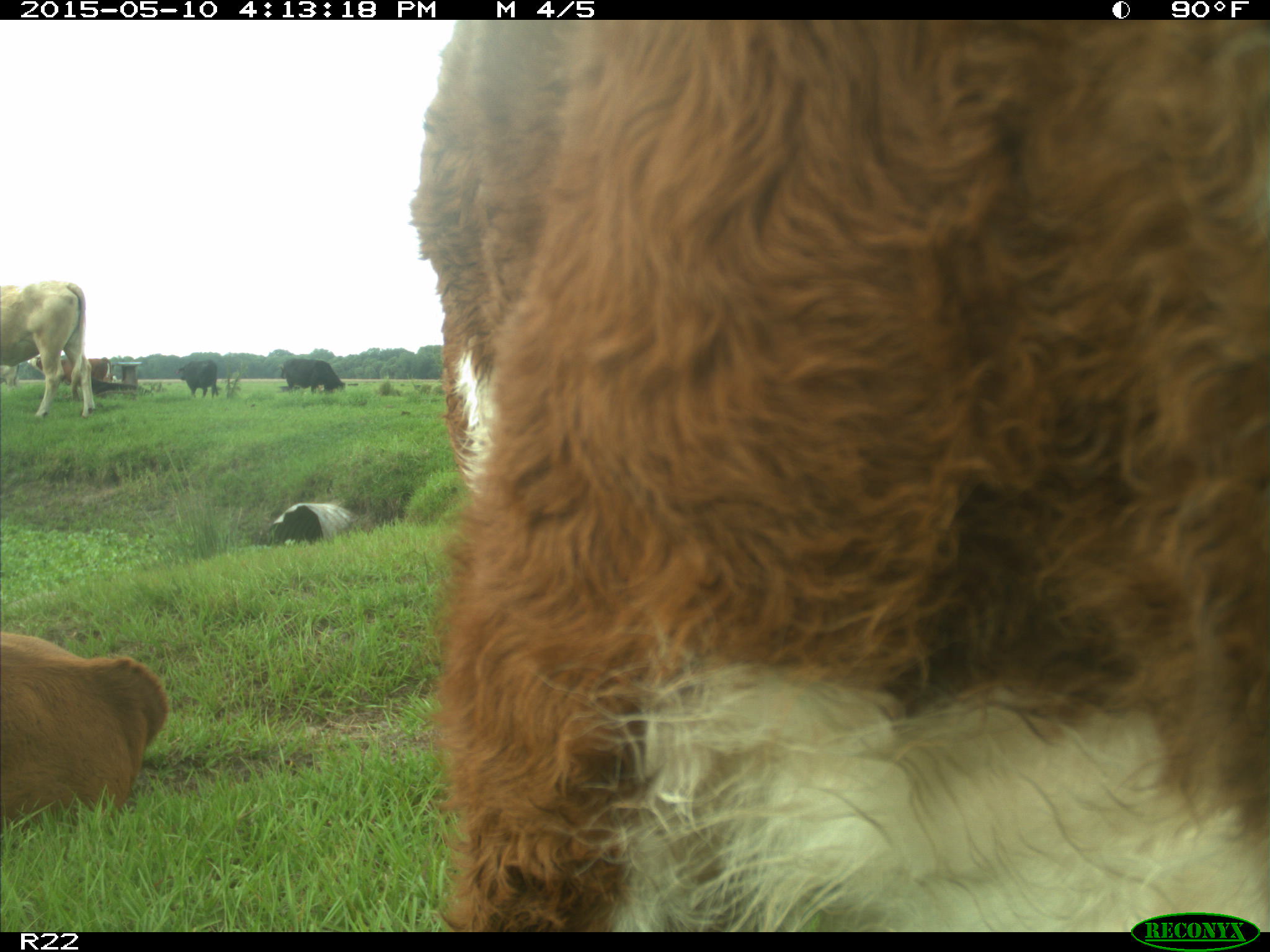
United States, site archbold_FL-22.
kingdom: Animalia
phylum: Chordata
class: Mammalia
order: Artiodactyla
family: Bovidae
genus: Bos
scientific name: Bos taurus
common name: domestic cow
Bos taurus (domestic cow).